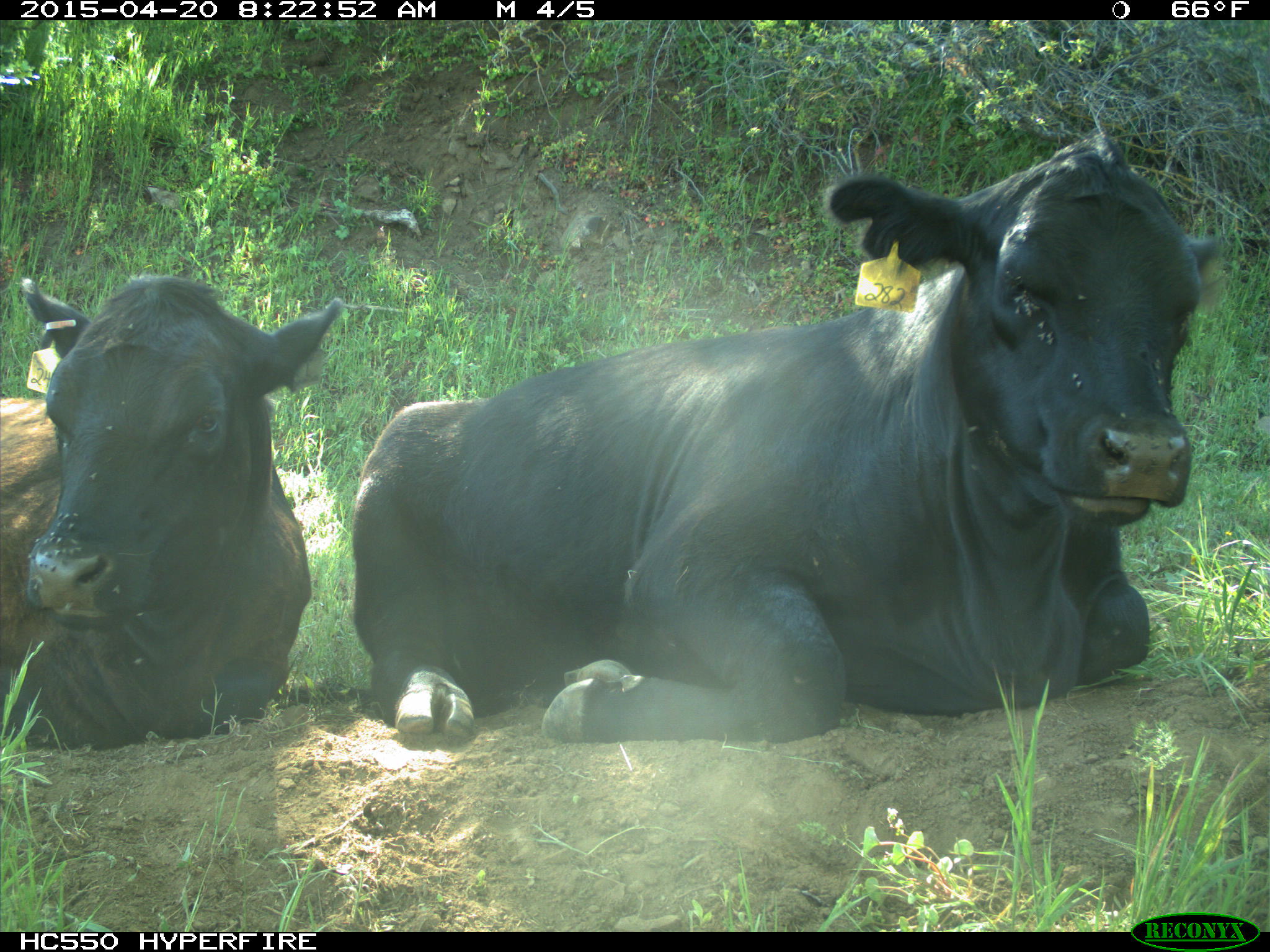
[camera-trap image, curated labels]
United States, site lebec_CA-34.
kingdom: Animalia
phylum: Chordata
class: Mammalia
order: Artiodactyla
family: Bovidae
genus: Bos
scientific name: Bos taurus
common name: domestic cow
Bos taurus (domestic cow).